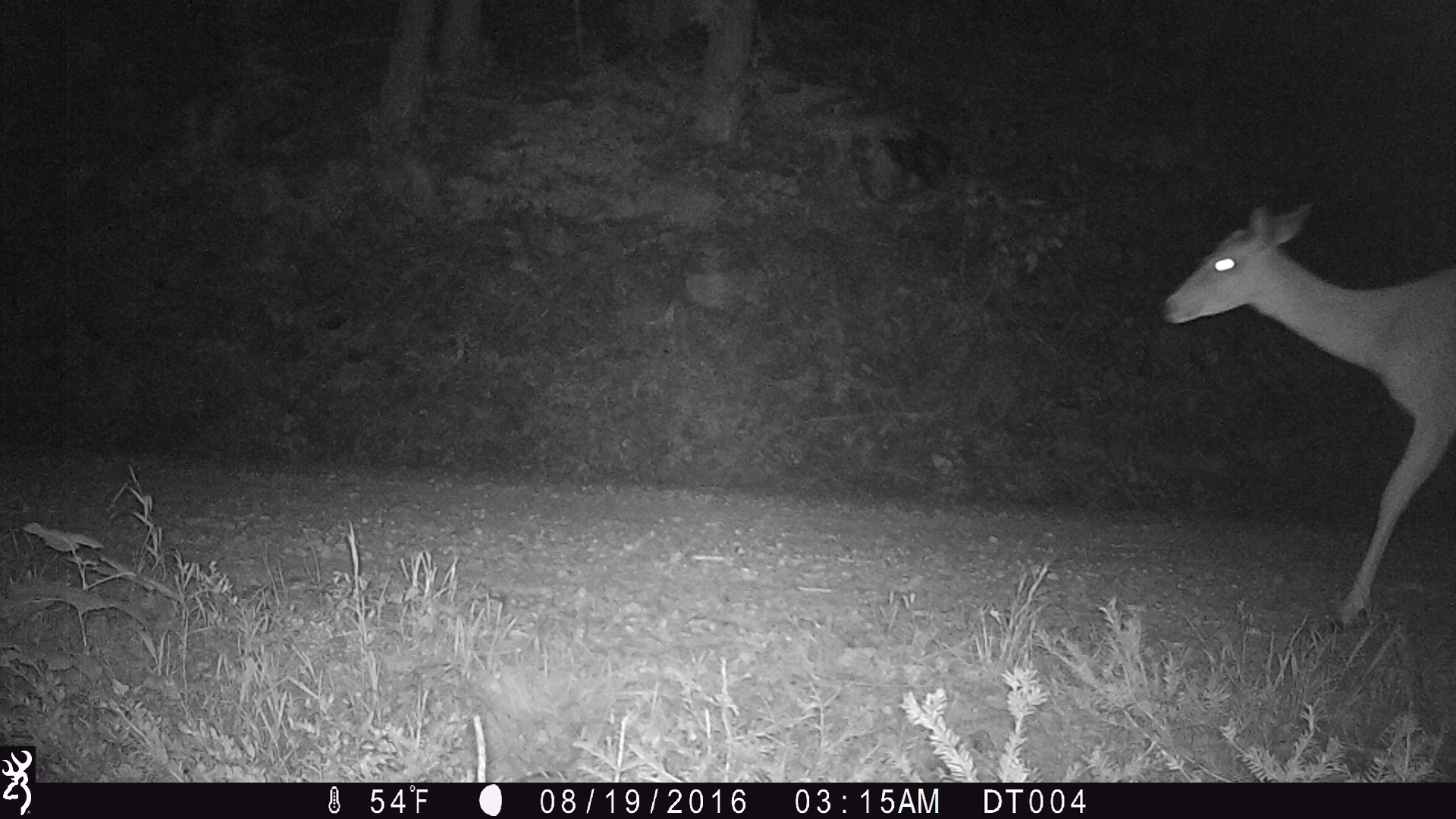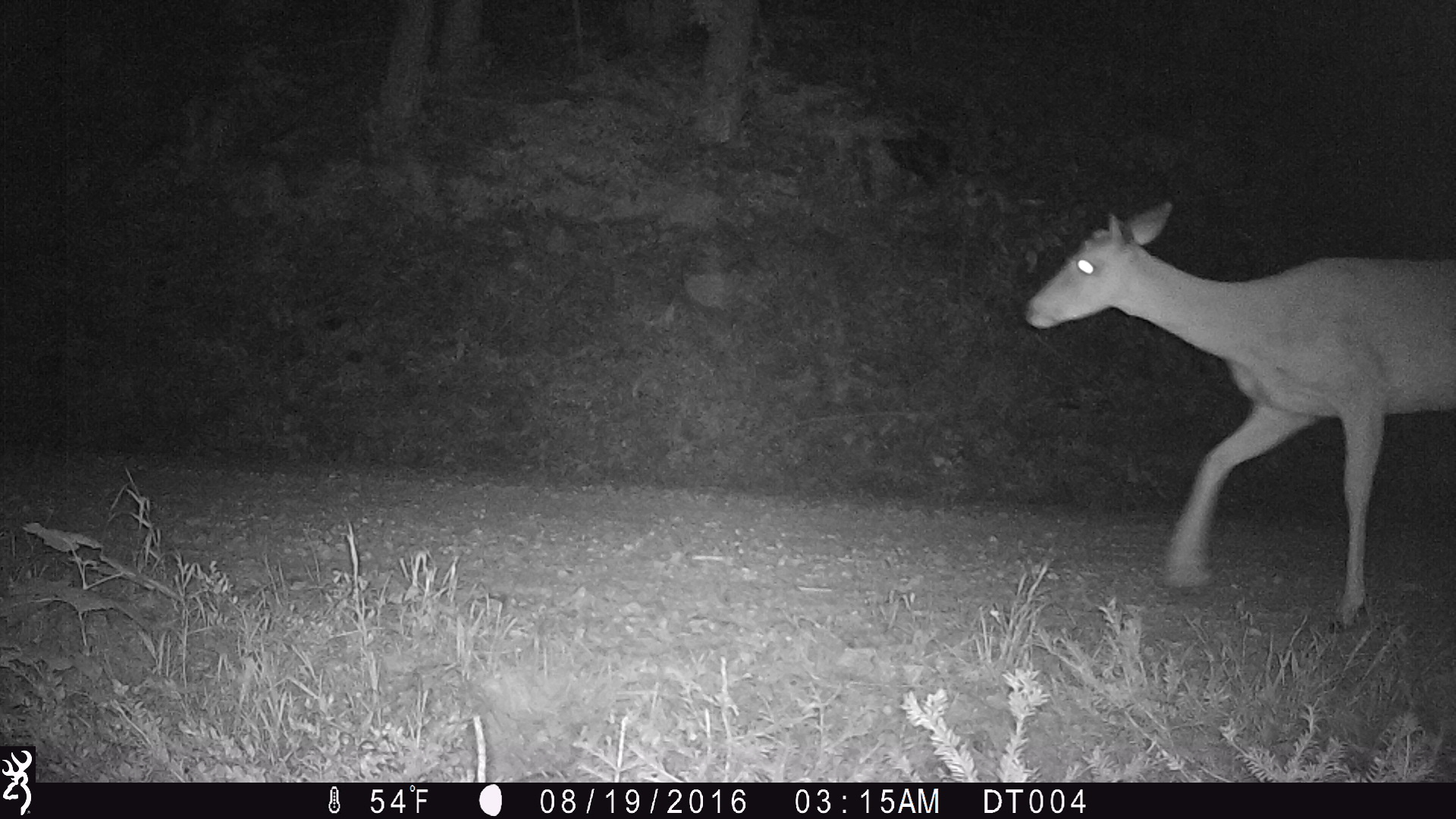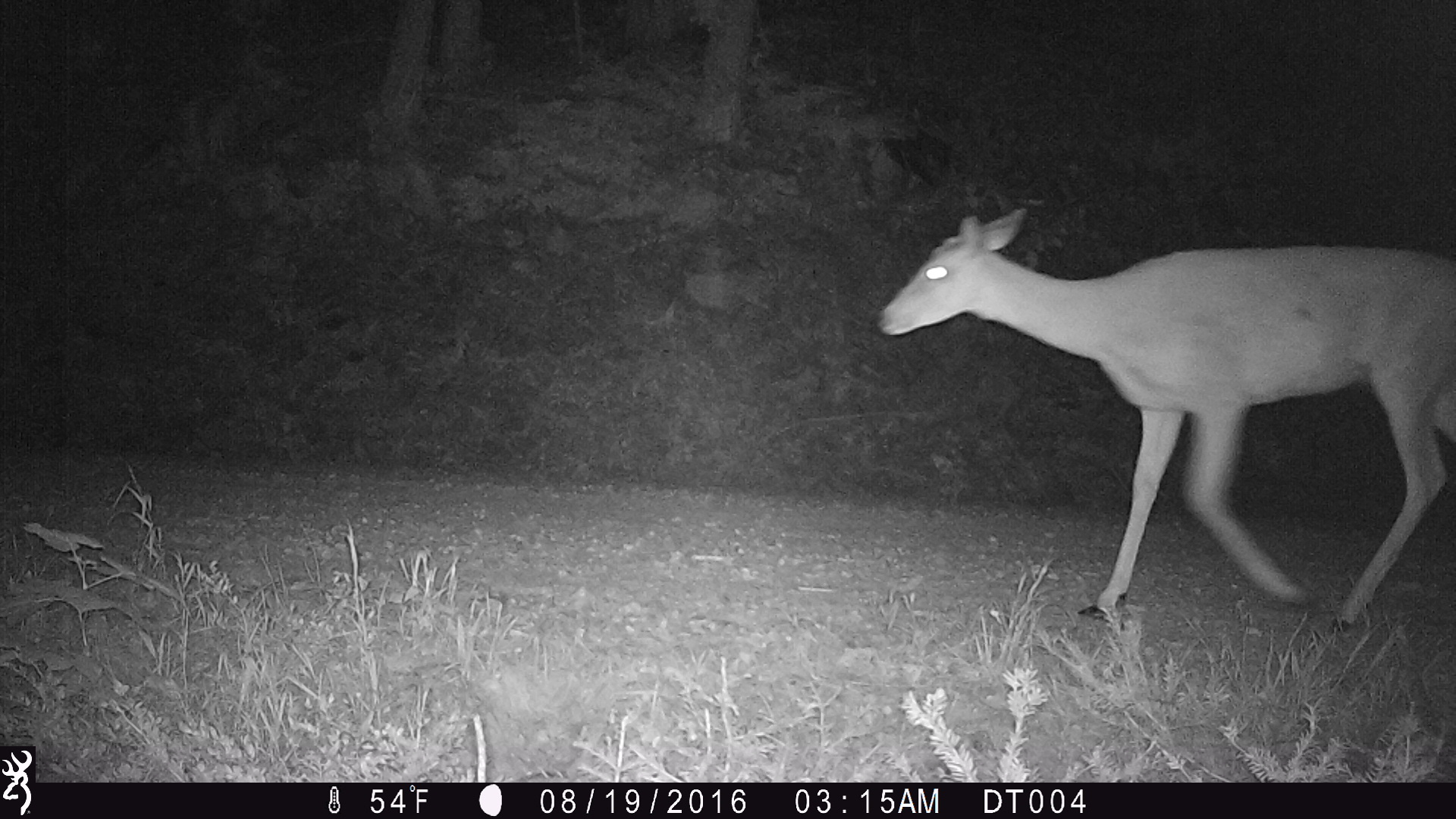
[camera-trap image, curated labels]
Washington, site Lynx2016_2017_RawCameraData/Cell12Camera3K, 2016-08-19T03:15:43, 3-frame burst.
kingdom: Animalia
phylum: Chordata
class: Mammalia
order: Artiodactyla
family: Cervidae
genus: Odocoileus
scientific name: Odocoileus virginianus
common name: white-tailed deer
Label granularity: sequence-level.